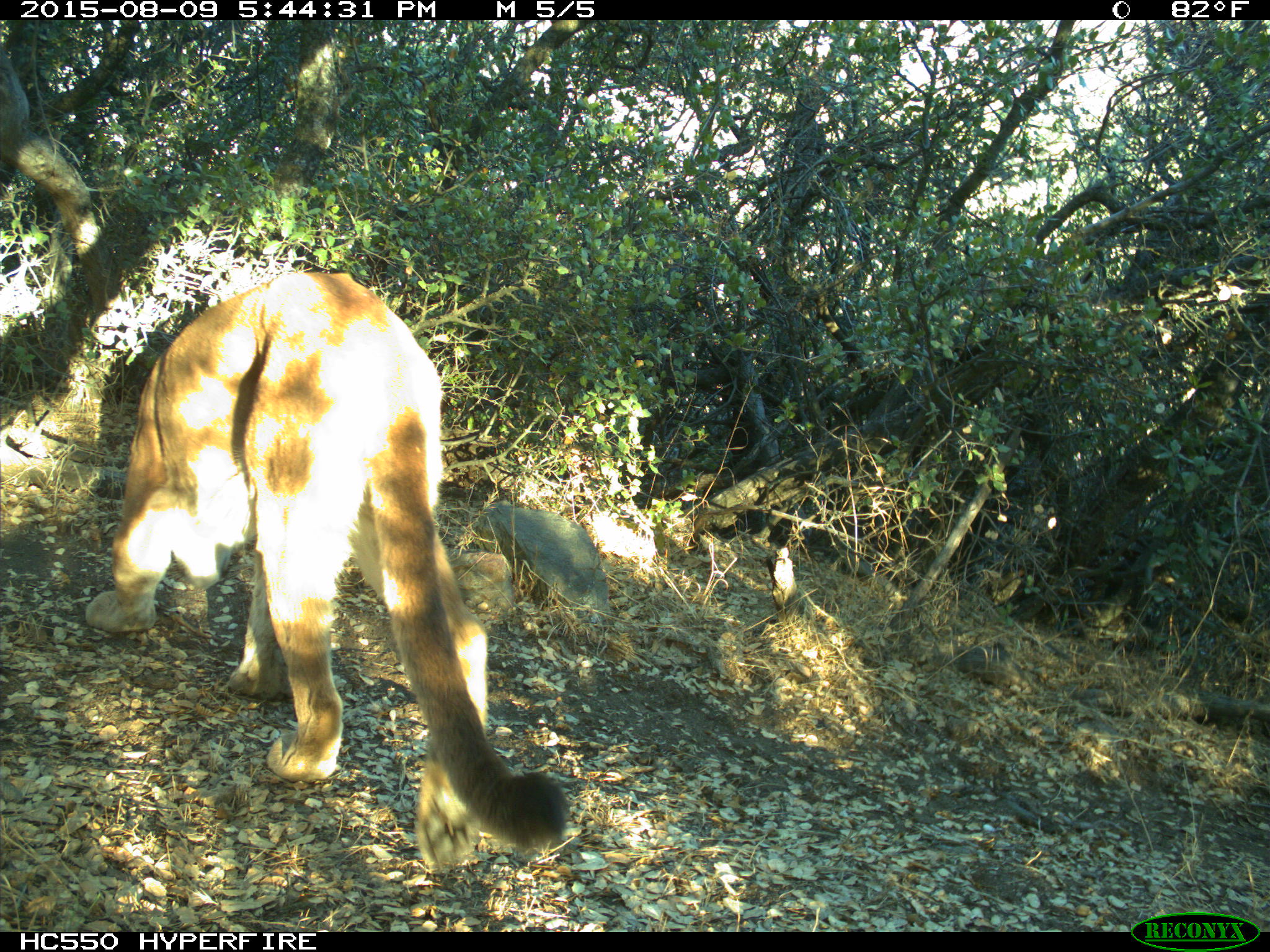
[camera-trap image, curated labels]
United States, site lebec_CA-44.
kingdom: Animalia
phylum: Chordata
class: Mammalia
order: Carnivora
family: Felidae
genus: Puma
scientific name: Puma concolor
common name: mountain lion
Puma concolor (mountain lion).